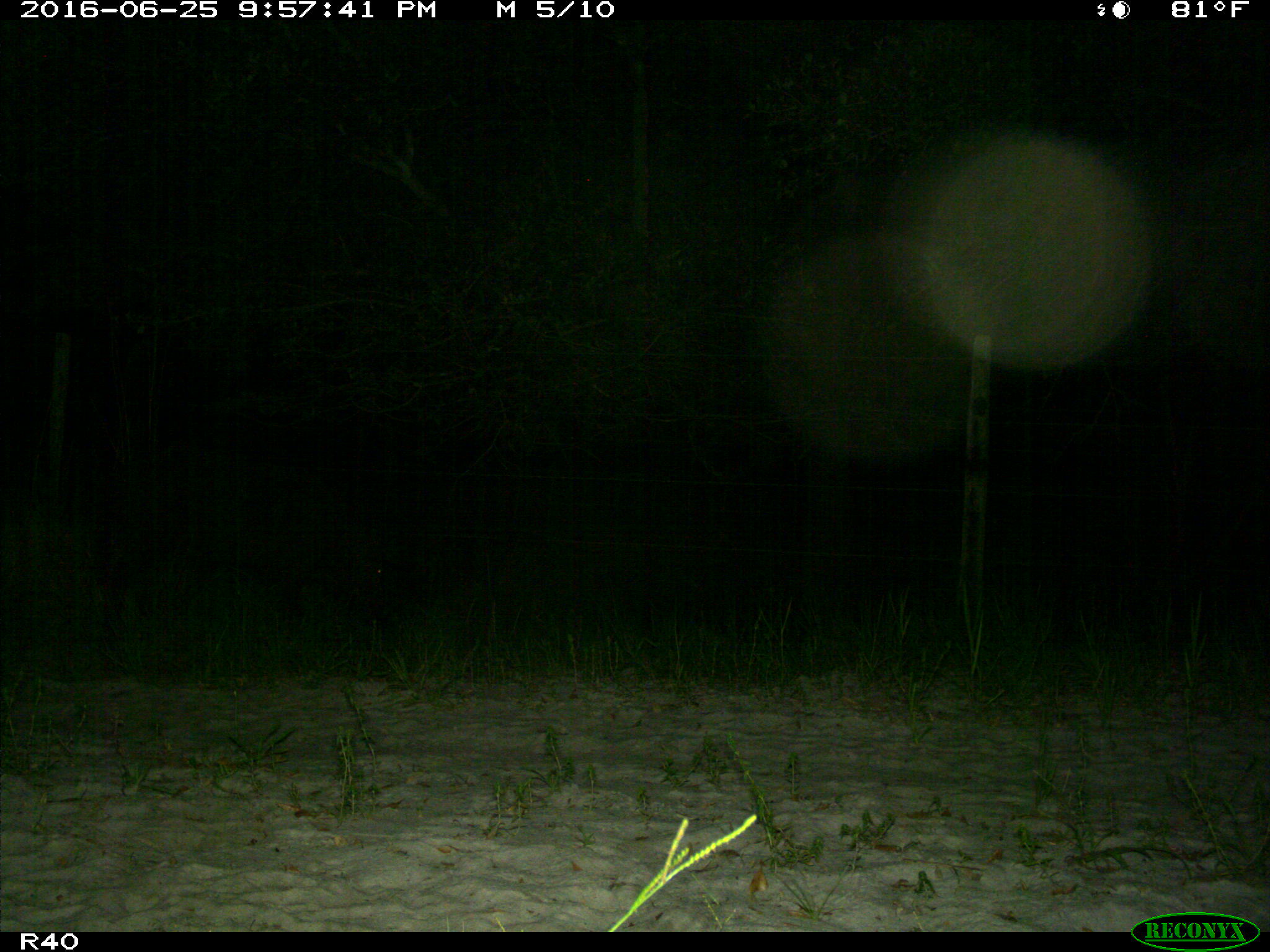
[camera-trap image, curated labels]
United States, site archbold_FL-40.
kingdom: Animalia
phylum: Chordata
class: Mammalia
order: Artiodactyla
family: Suidae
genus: Sus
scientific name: Sus scrofa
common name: wild boar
Sus scrofa (wild boar).